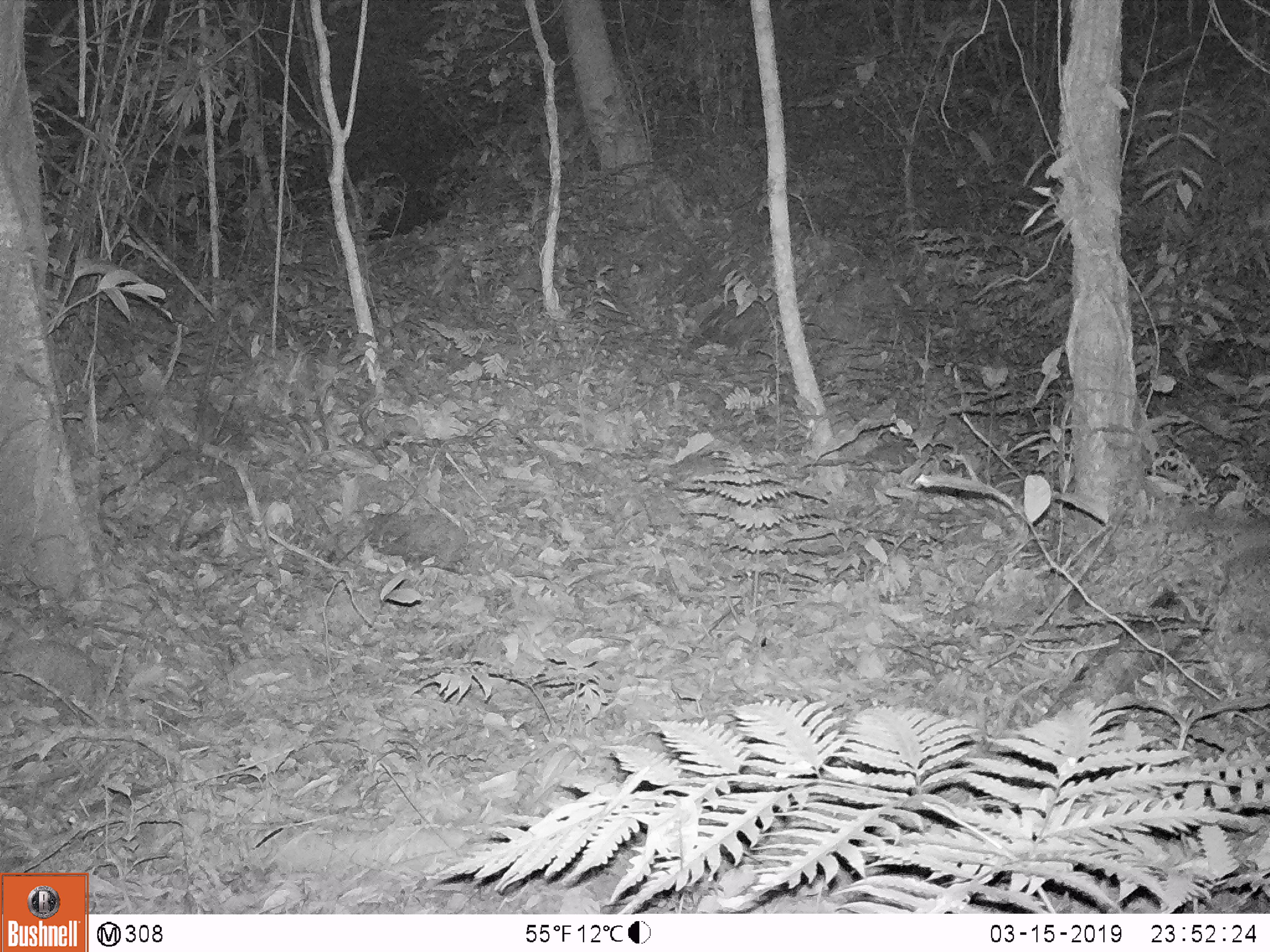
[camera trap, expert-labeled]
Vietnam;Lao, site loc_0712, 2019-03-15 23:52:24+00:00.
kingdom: Animalia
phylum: Chordata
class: Mammalia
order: Carnivora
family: Mustelidae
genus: Melogale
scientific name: Melogale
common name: ferret badger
Ferret badger (Melogale). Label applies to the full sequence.